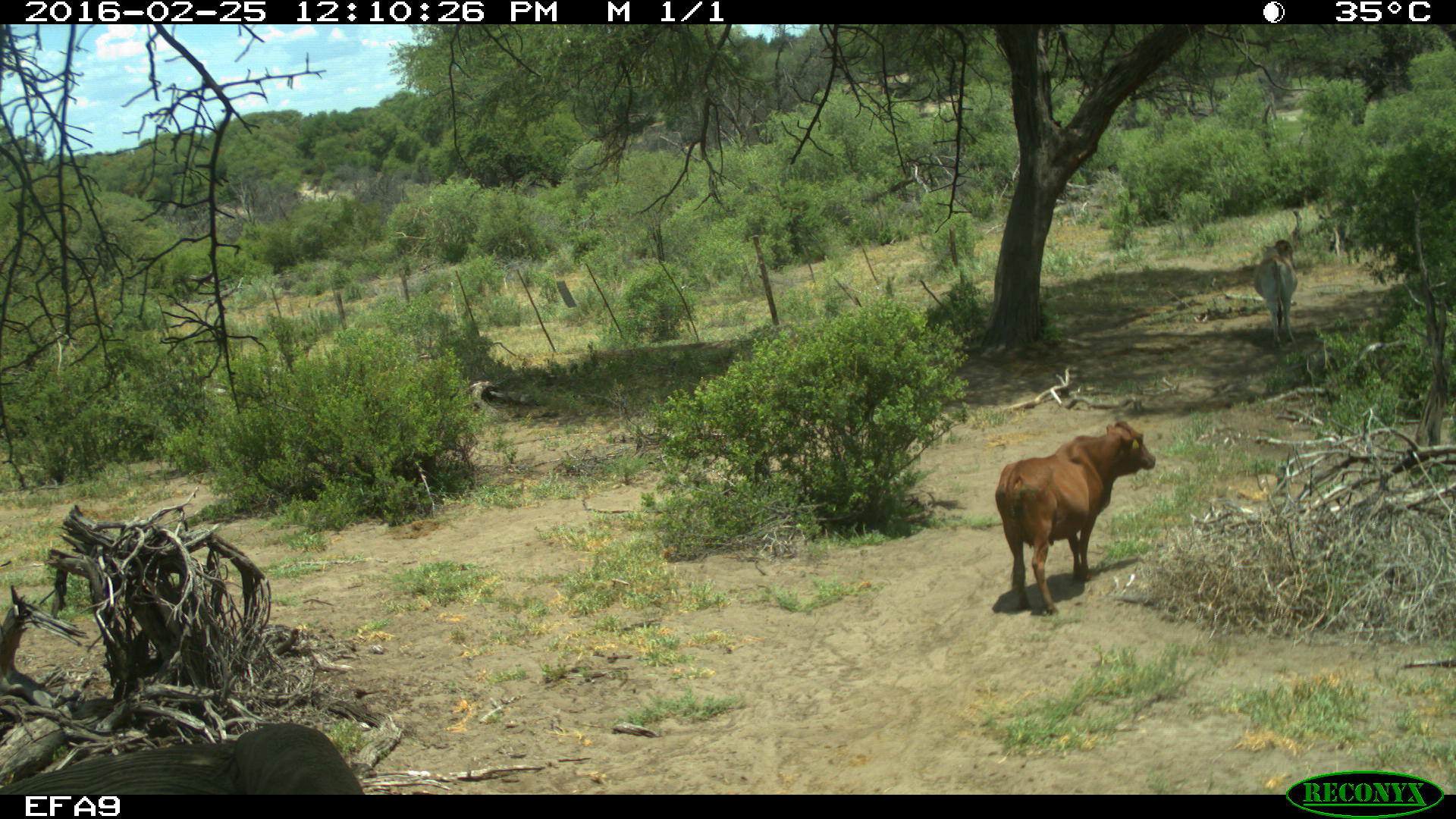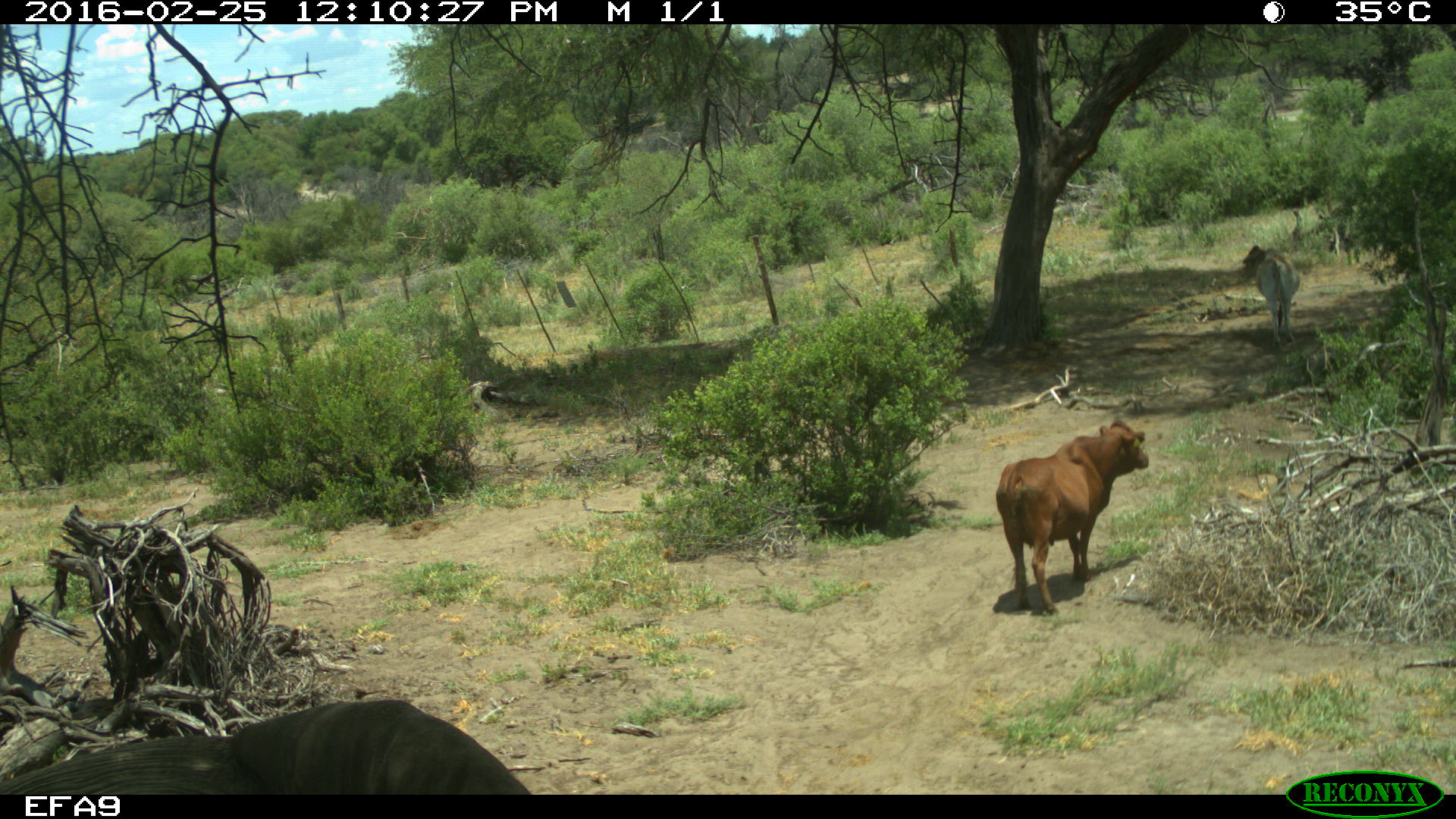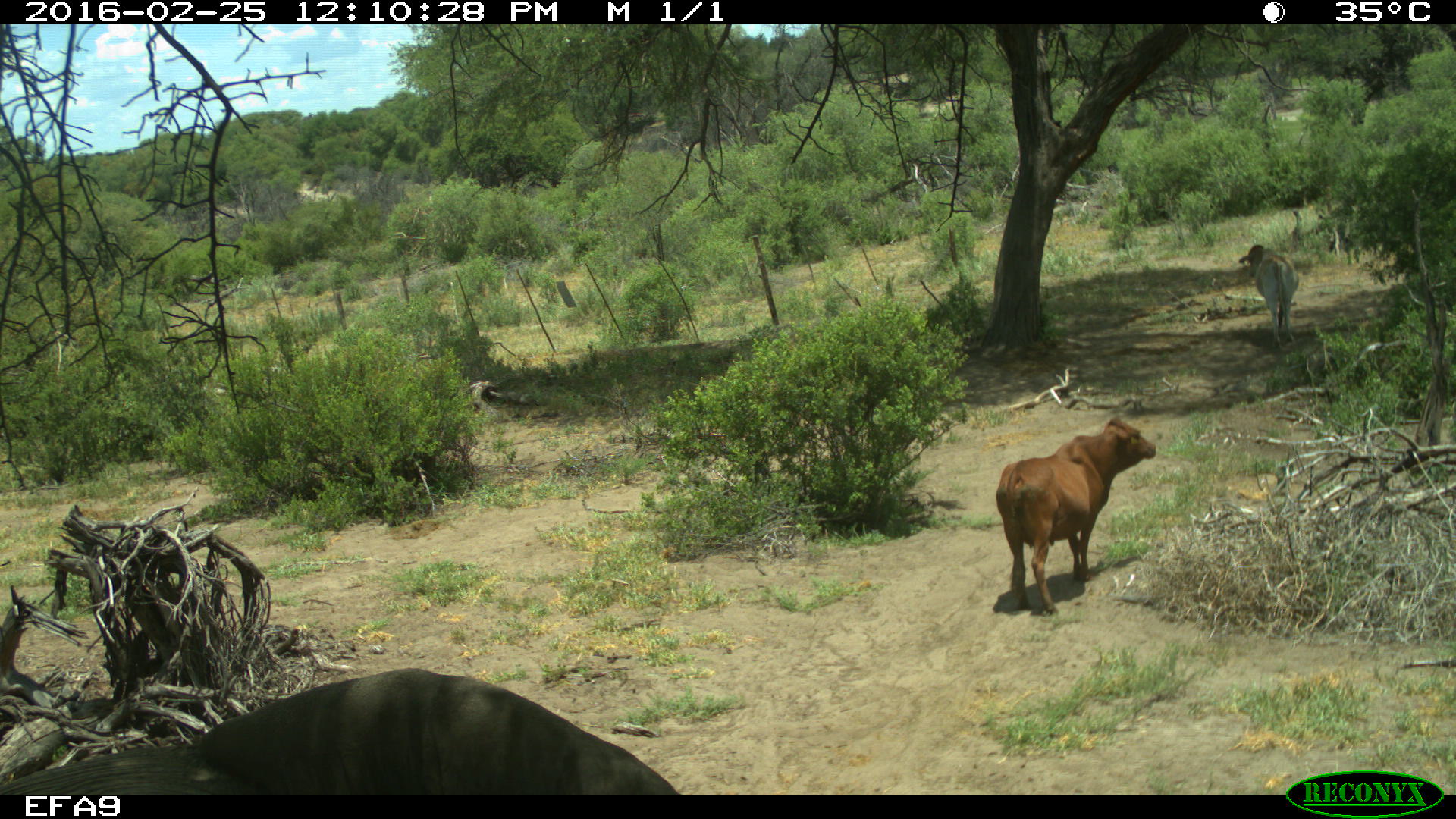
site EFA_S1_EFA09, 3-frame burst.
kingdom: Animalia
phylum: Chordata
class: Mammalia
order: Artiodactyla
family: Bovidae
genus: Bos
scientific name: Bos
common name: cattle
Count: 1.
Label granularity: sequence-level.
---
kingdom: Animalia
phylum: Chordata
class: Mammalia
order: Proboscidea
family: Elephantidae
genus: Loxodonta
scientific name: Loxodonta africana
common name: african bush elephant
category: elephant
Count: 1.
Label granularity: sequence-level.